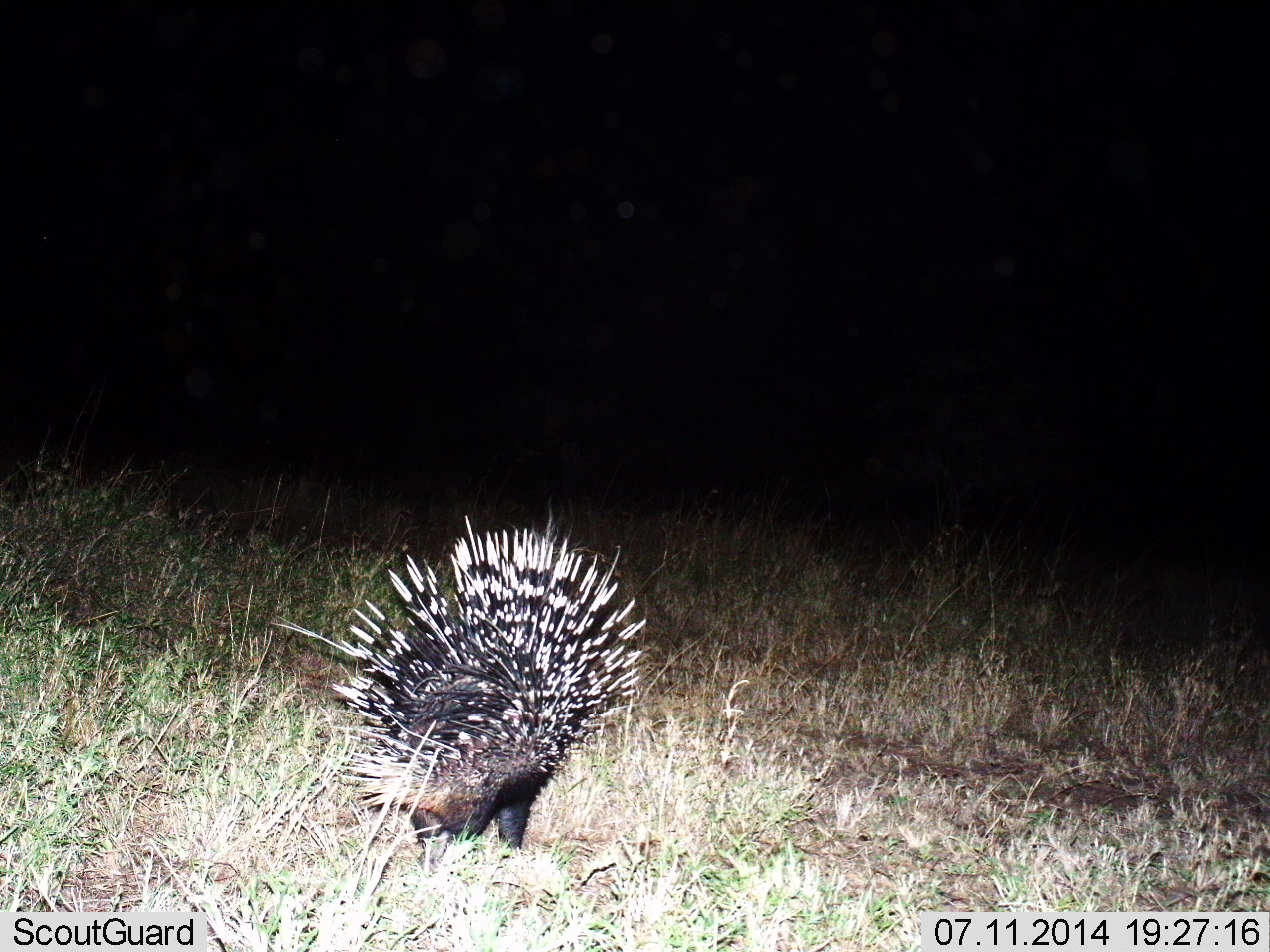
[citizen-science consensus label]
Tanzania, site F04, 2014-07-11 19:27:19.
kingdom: Animalia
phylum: Chordata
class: Mammalia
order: Rodentia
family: Hystricidae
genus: Hystrix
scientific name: Hystrix cristata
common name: crested porcupine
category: porcupine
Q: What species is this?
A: Porcupine (crested porcupine) (Hystrix cristata).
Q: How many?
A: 1.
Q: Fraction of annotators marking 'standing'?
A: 80%.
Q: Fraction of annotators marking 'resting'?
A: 0%.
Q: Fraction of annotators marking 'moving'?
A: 20%.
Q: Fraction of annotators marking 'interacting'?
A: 0%.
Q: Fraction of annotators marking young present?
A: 0%.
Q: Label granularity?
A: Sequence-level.